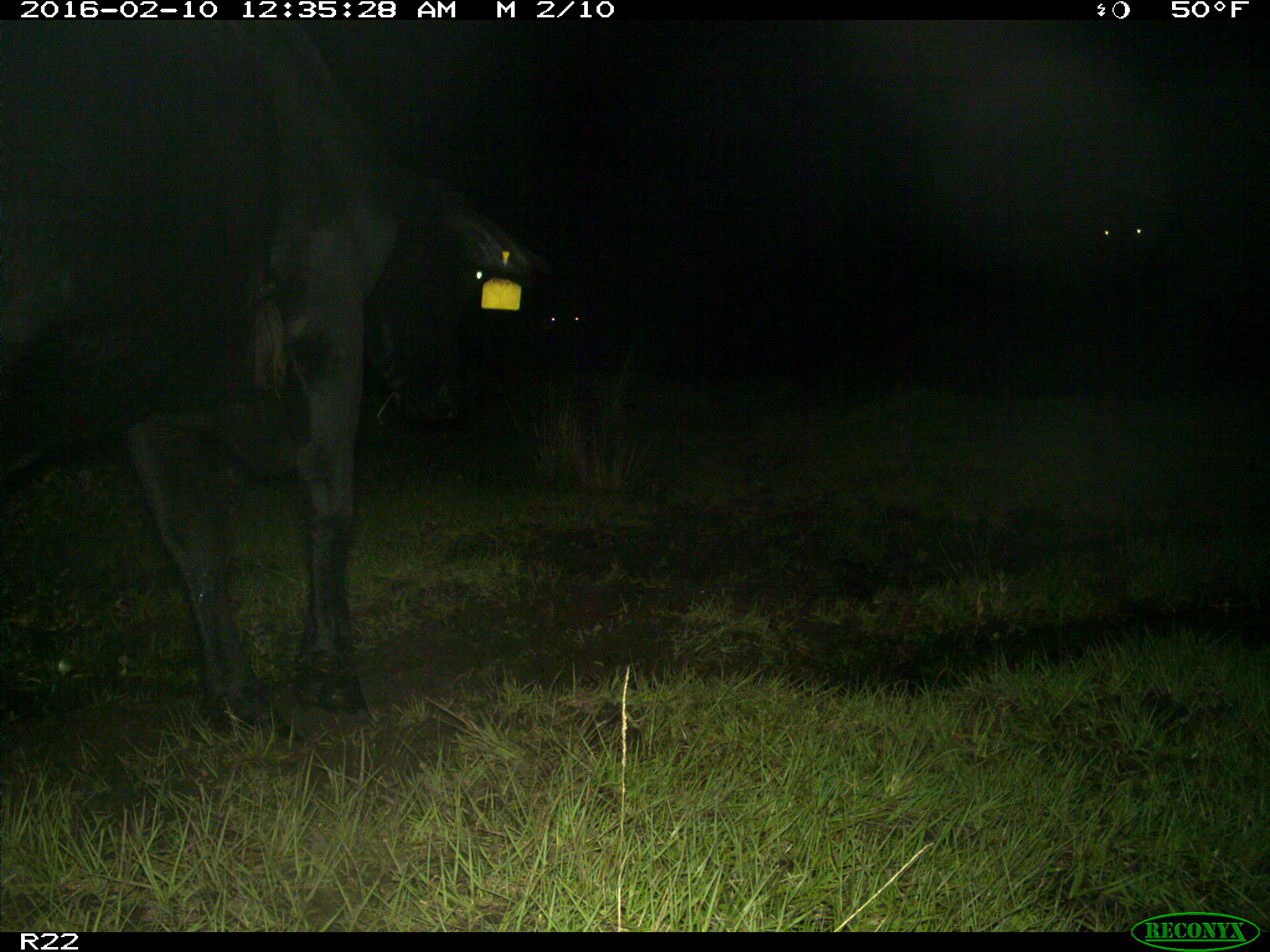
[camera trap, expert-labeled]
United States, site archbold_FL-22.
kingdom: Animalia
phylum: Chordata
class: Mammalia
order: Artiodactyla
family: Bovidae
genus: Bos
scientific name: Bos taurus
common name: domestic cow